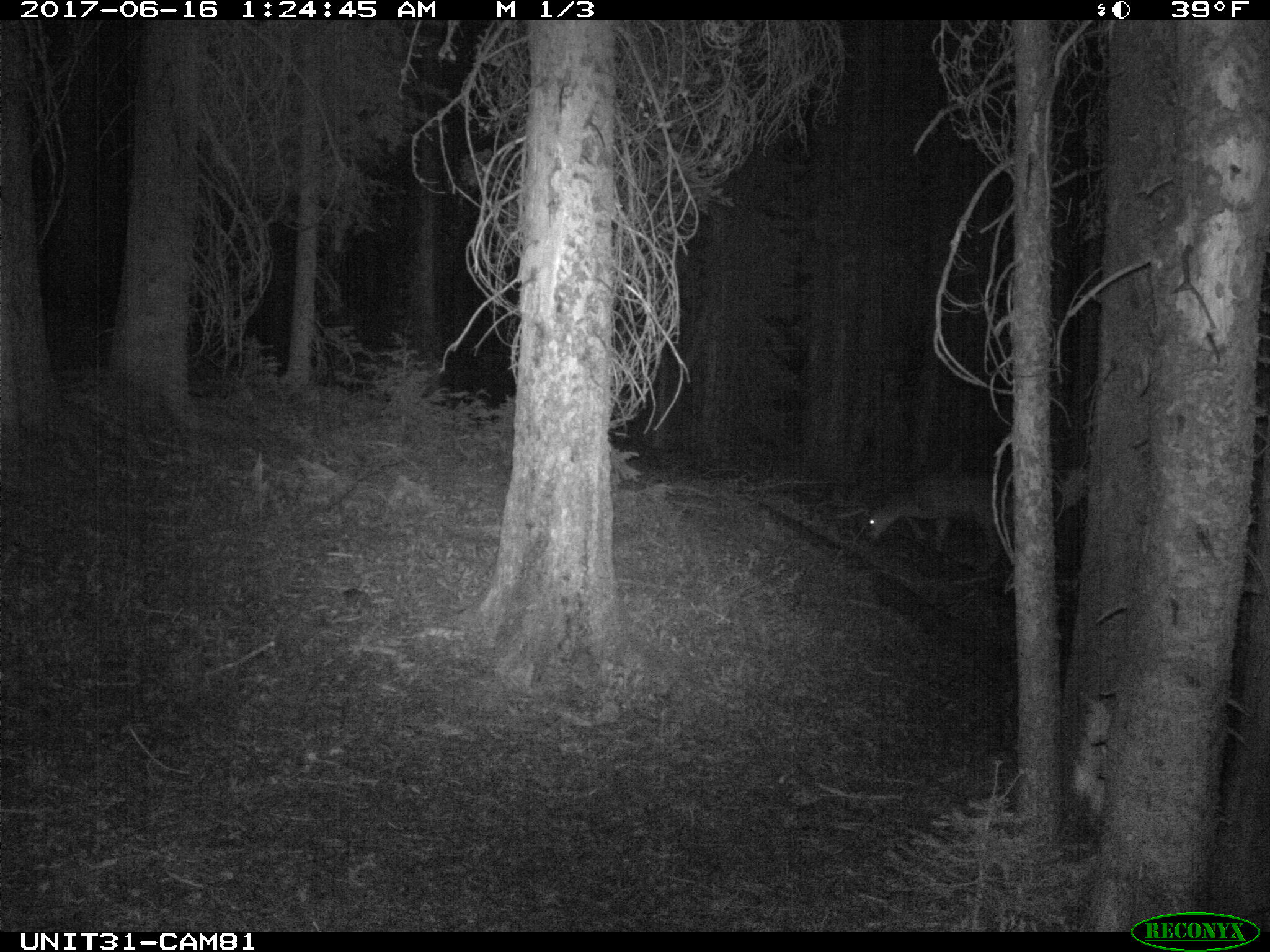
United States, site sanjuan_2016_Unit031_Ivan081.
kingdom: Animalia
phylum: Chordata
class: Mammalia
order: Artiodactyla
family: Cervidae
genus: Odocoileus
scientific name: Odocoileus hemionus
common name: mule deer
Odocoileus hemionus (mule deer).